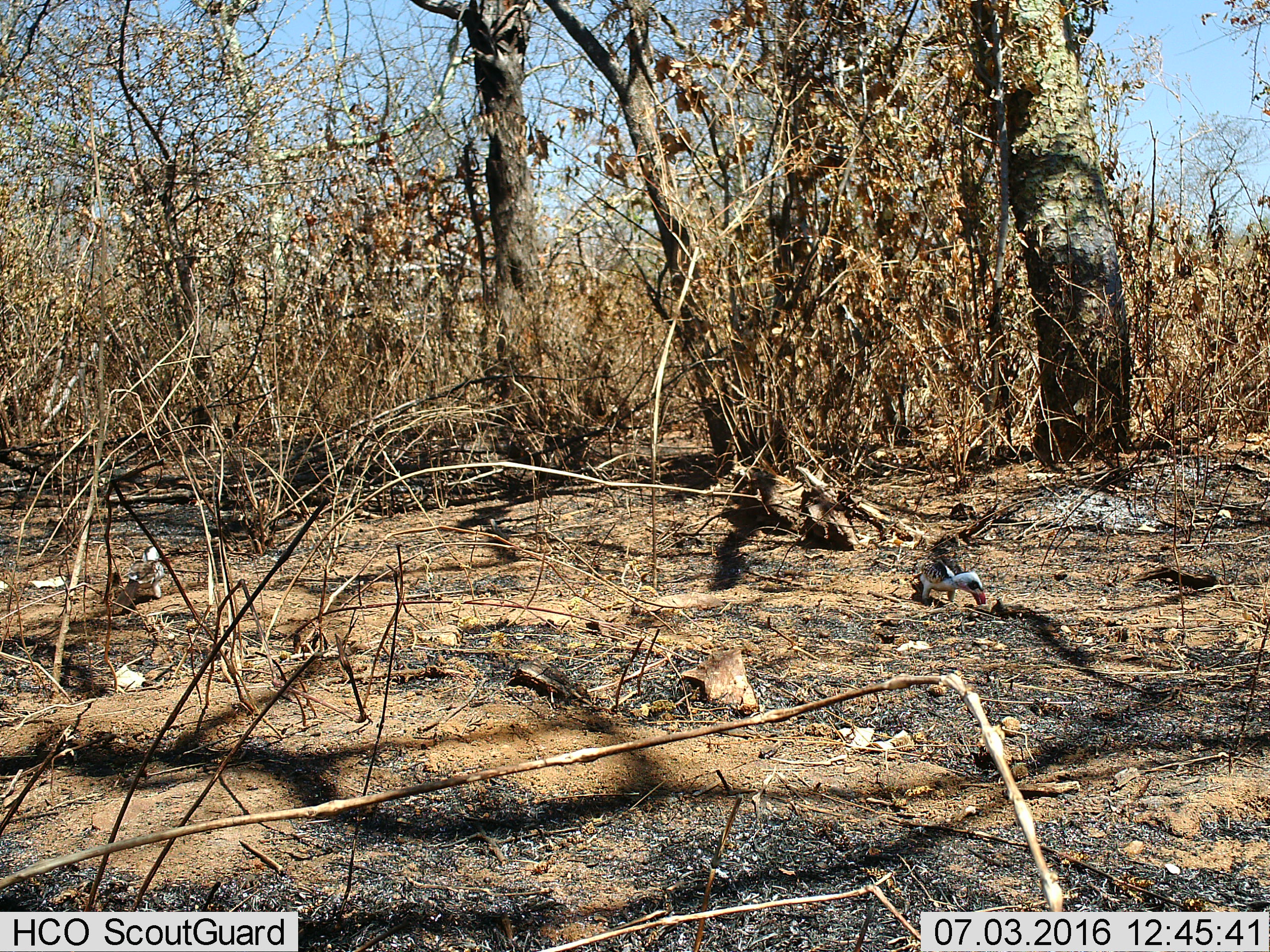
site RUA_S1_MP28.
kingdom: Animalia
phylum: Chordata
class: Aves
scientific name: Aves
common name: bird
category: birdother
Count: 1.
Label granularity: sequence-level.